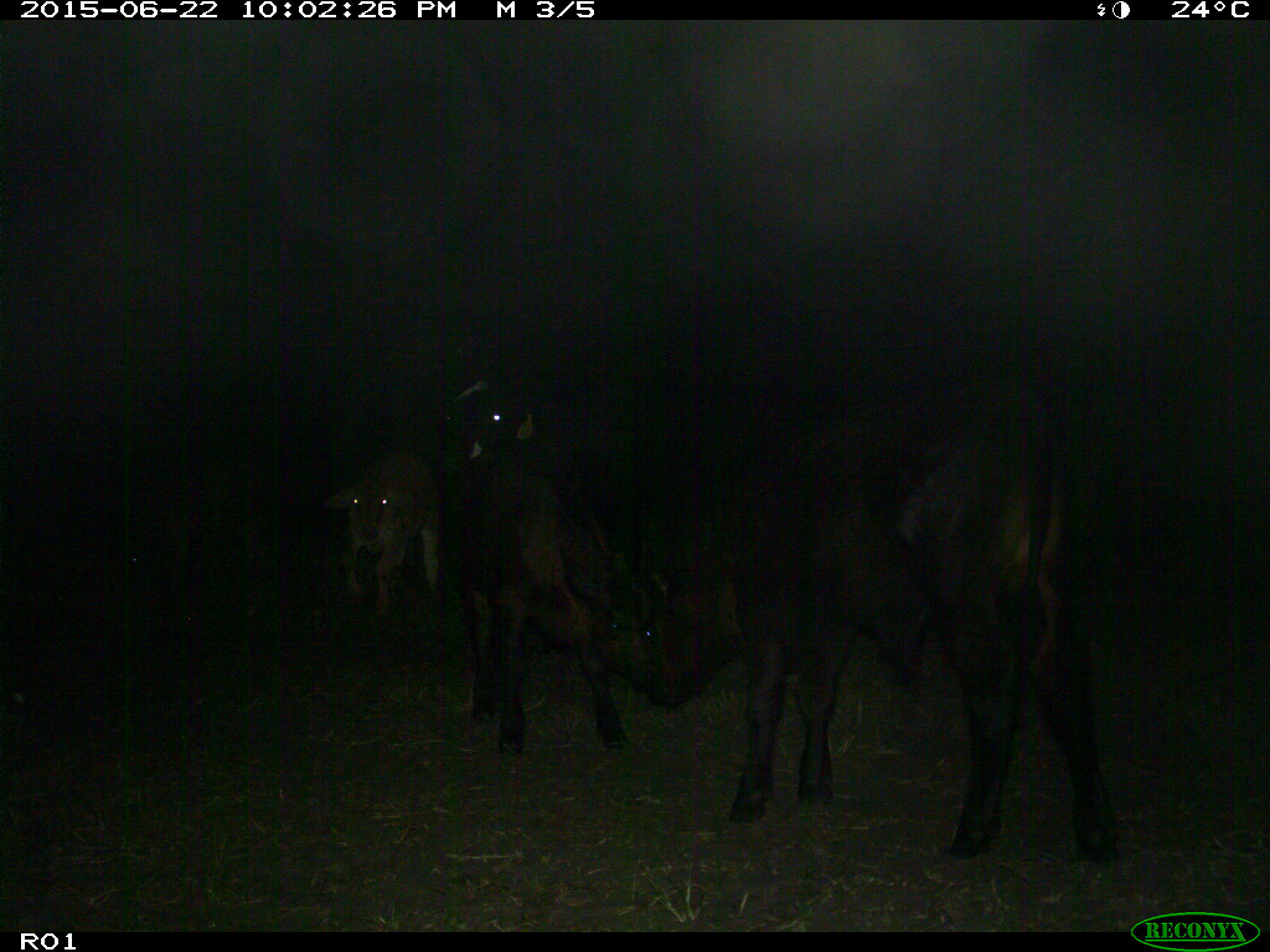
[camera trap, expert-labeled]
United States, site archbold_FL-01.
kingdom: Animalia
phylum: Chordata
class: Mammalia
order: Artiodactyla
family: Bovidae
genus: Bos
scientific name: Bos taurus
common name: domestic cow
Bos taurus (domestic cow).